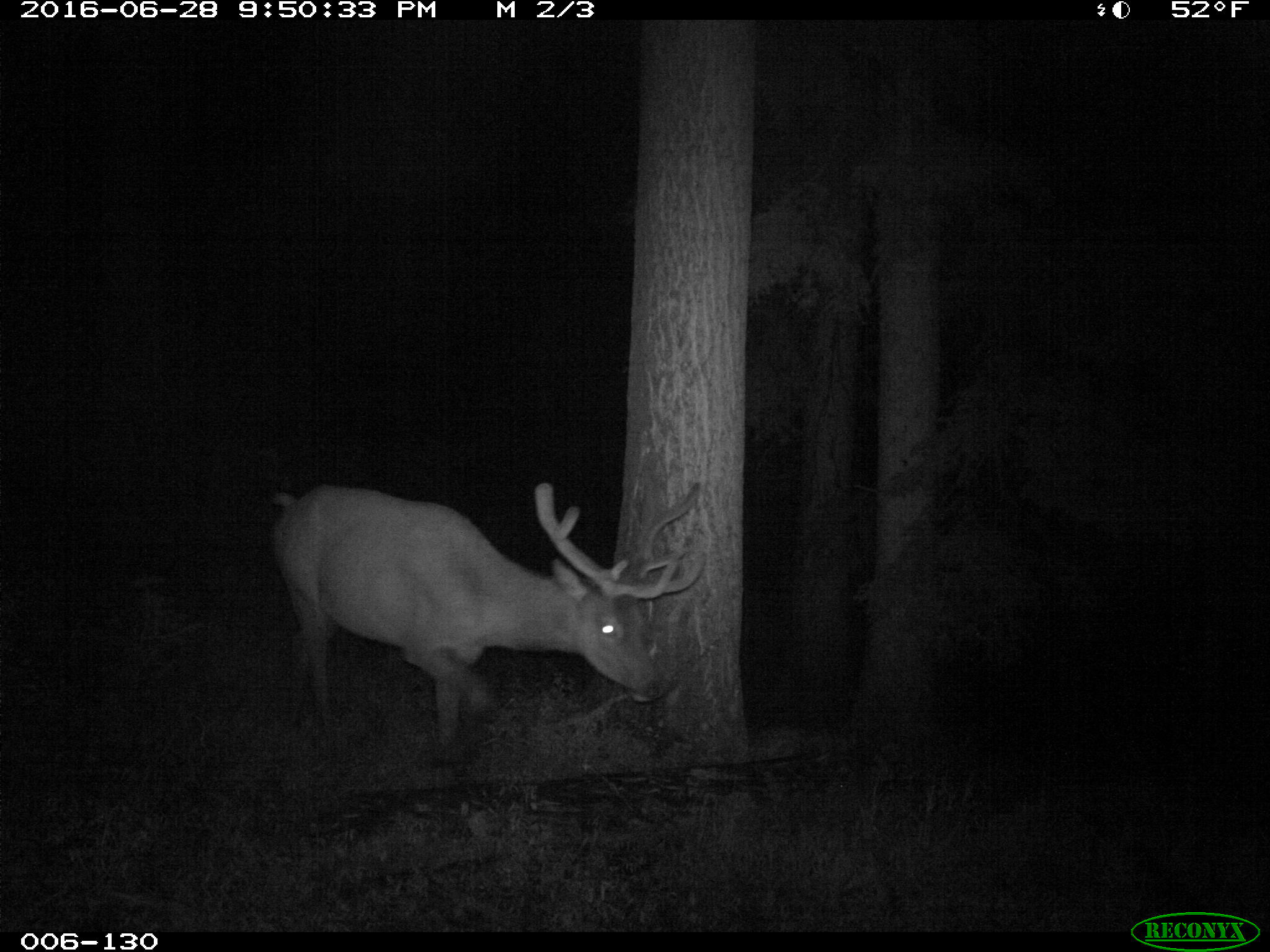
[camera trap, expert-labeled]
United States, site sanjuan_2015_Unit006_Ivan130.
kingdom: Animalia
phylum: Chordata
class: Mammalia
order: Artiodactyla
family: Cervidae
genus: Cervus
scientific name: Cervus elaphus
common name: red deer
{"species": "Cervus elaphus (red deer)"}